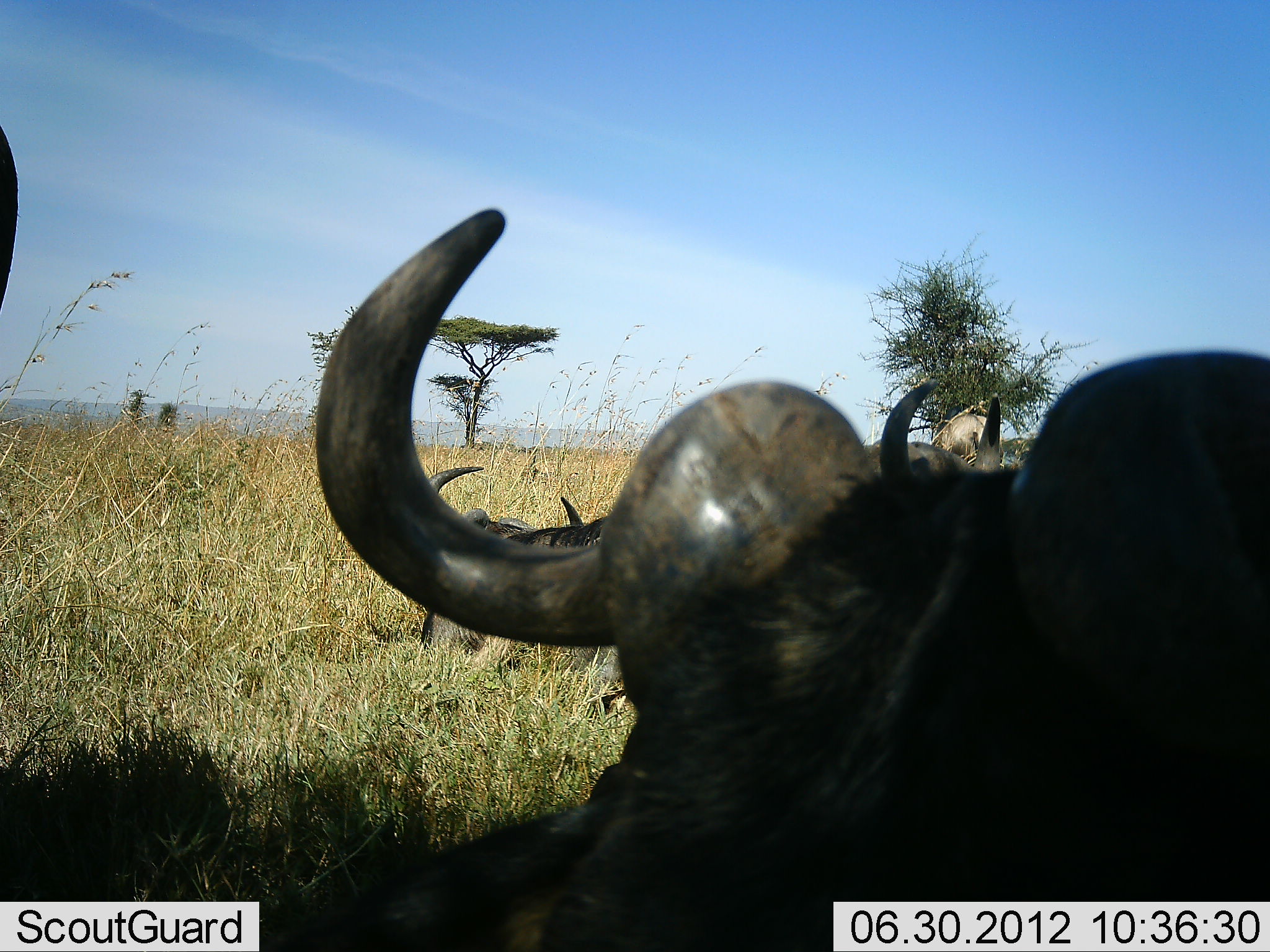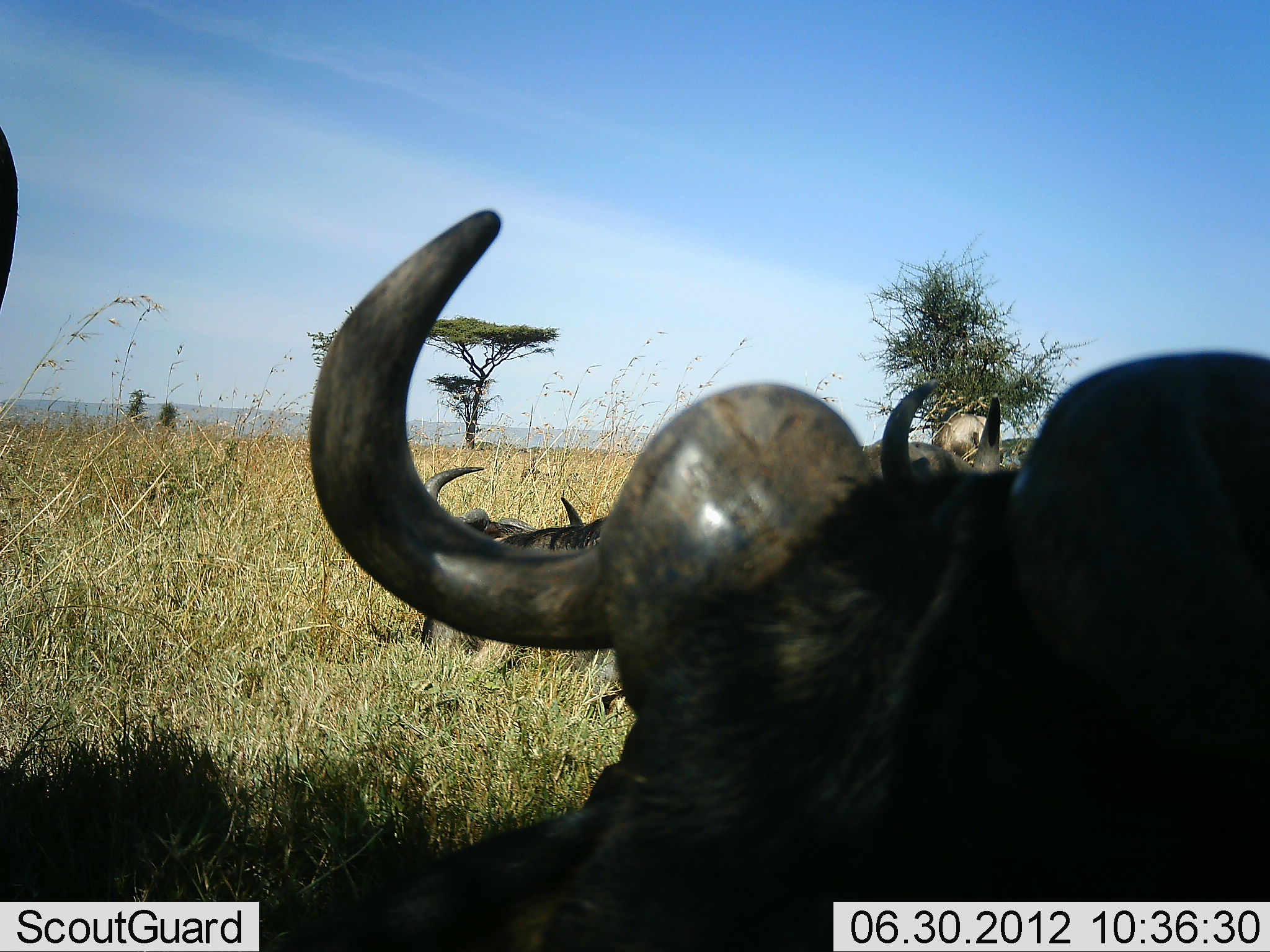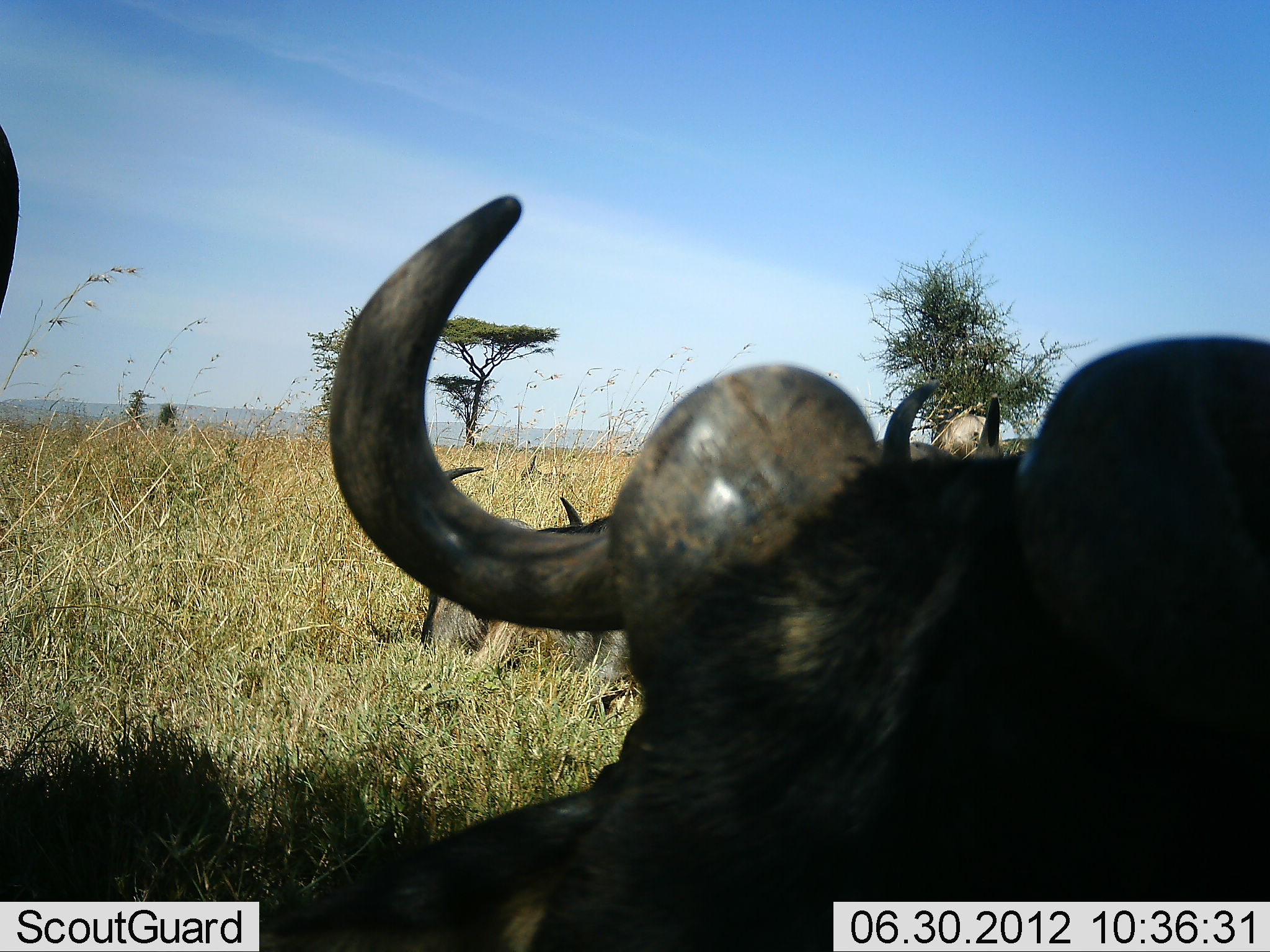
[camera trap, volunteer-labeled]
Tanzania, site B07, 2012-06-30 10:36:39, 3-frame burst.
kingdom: Animalia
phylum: Chordata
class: Mammalia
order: Artiodactyla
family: Bovidae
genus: Connochaetes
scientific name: Connochaetes taurinus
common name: blue wildebeest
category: wildebeest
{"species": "wildebeest (blue wildebeest) (Connochaetes taurinus)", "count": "3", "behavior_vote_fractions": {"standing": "20%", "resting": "100%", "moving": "0%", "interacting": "0%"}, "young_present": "0%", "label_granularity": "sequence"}